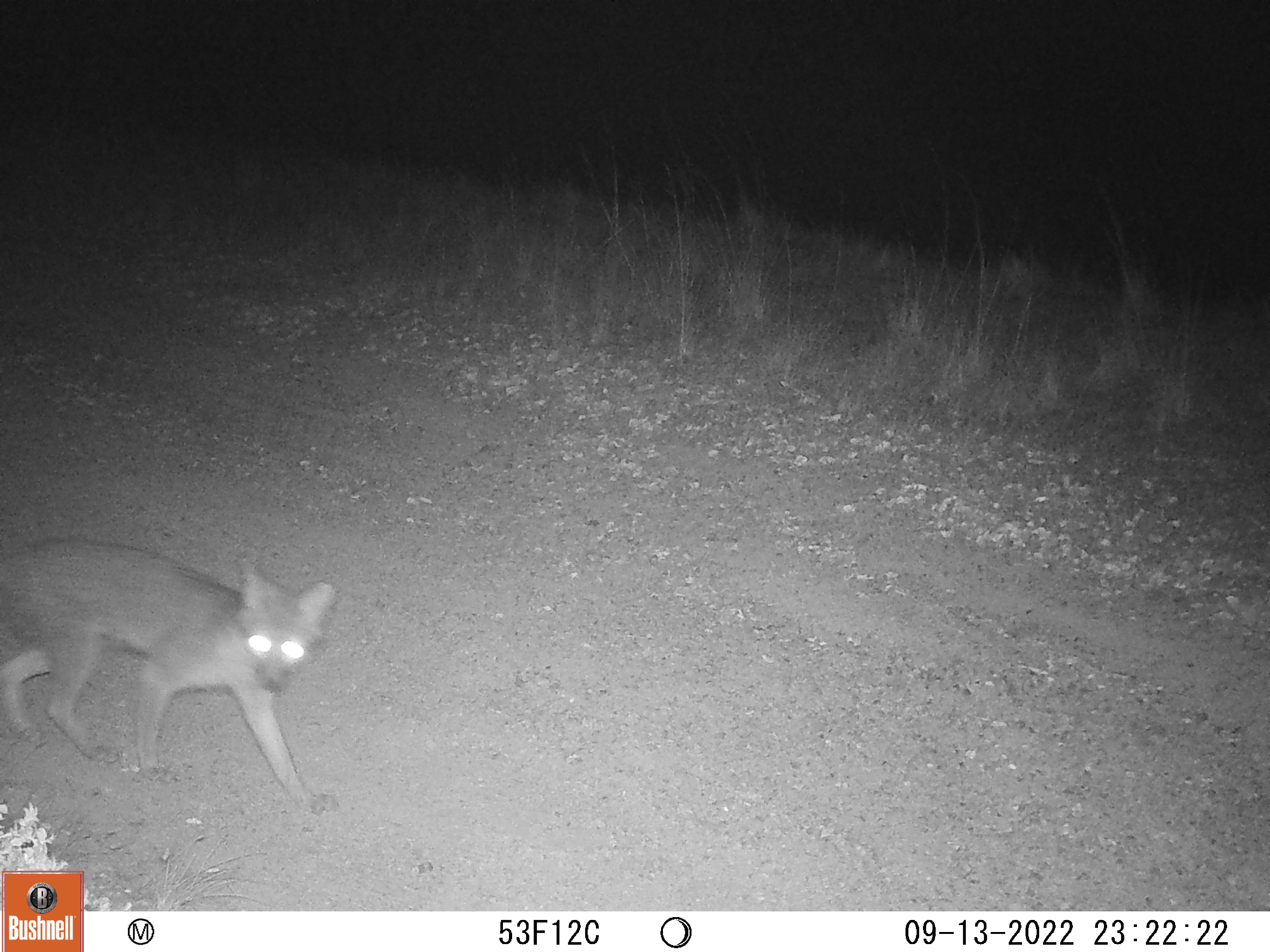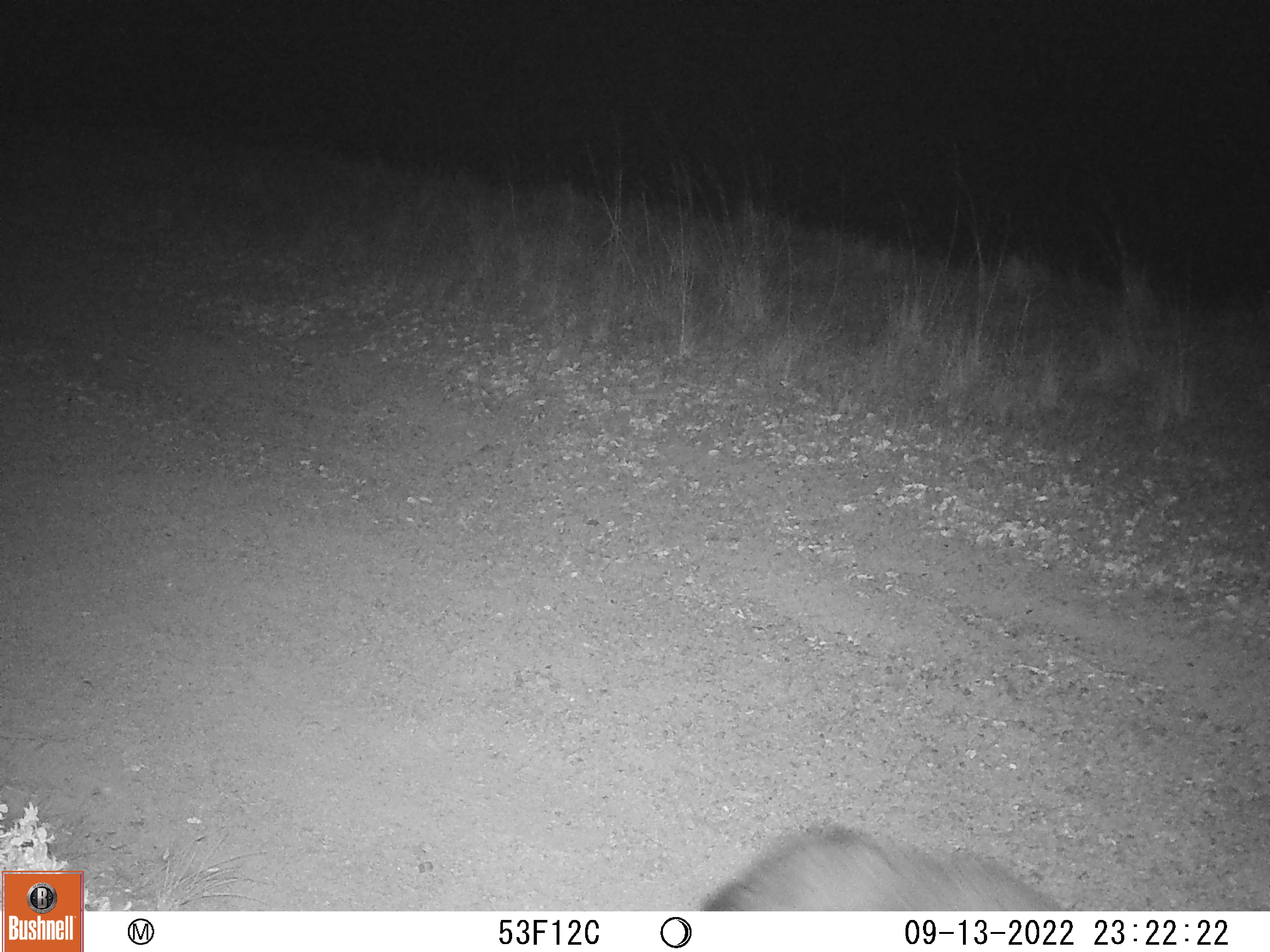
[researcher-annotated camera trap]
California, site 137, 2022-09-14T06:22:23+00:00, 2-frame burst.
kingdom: Animalia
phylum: Chordata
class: Mammalia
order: Carnivora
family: Canidae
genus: Urocyon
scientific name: Urocyon cinereoargenteus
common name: gray fox